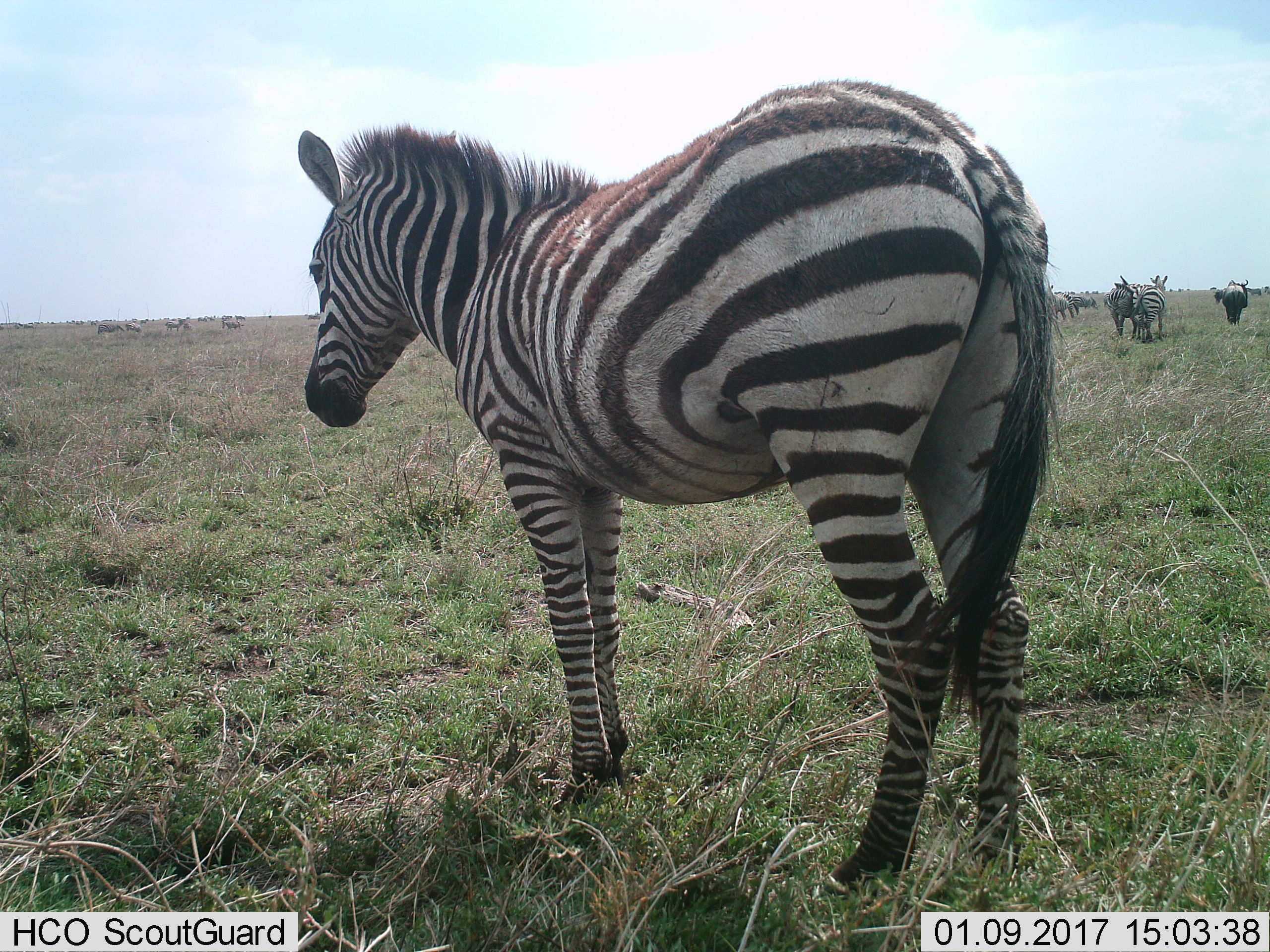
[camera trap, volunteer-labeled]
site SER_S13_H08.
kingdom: Animalia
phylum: Chordata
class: Mammalia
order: Perissodactyla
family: Equidae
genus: Equus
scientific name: Equus quagga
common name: plains zebra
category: zebraplains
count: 7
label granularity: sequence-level